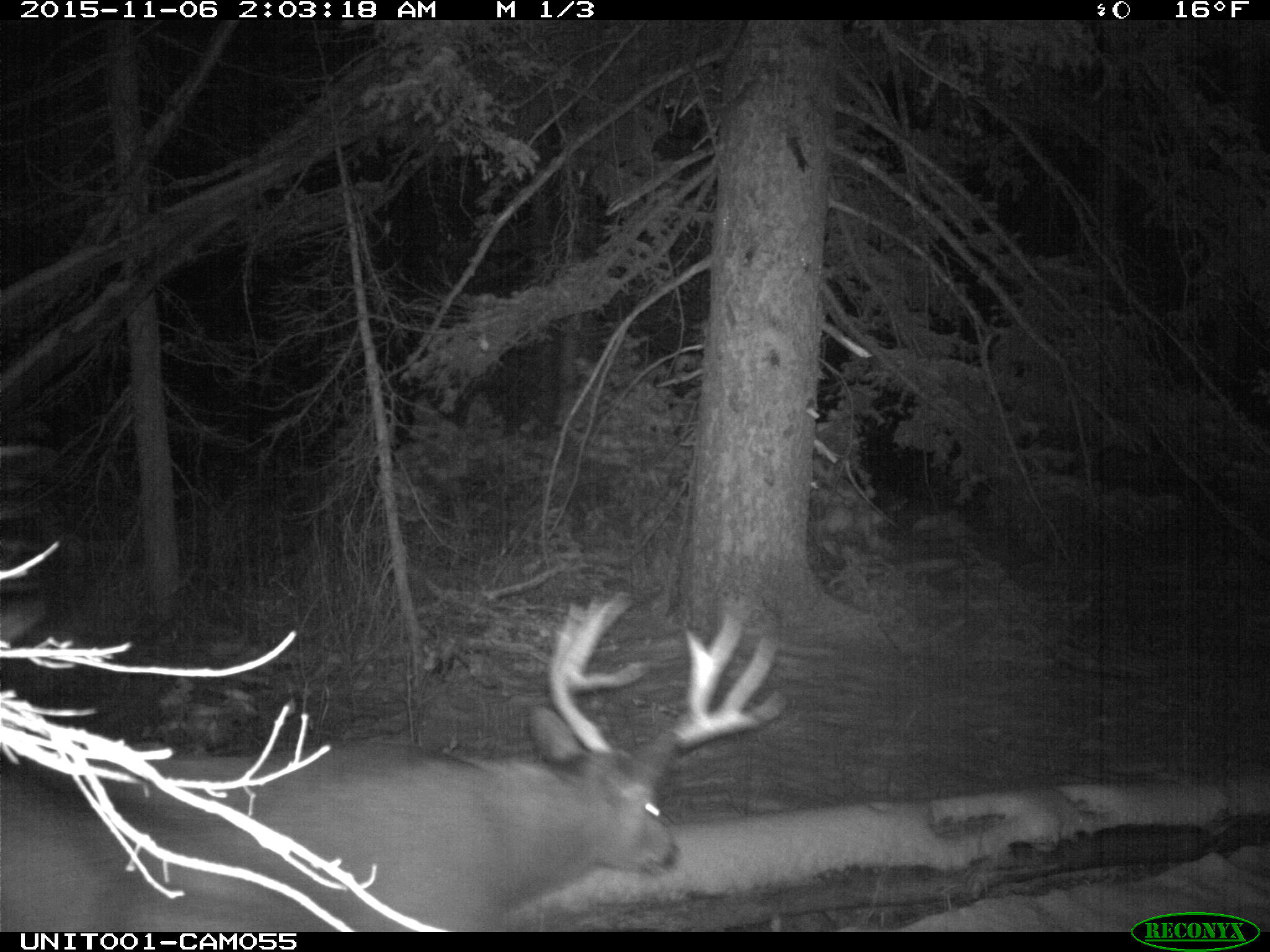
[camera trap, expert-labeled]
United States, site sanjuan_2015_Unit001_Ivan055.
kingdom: Animalia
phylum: Chordata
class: Mammalia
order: Artiodactyla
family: Cervidae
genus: Odocoileus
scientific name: Odocoileus hemionus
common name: mule deer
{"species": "Odocoileus hemionus (mule deer)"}